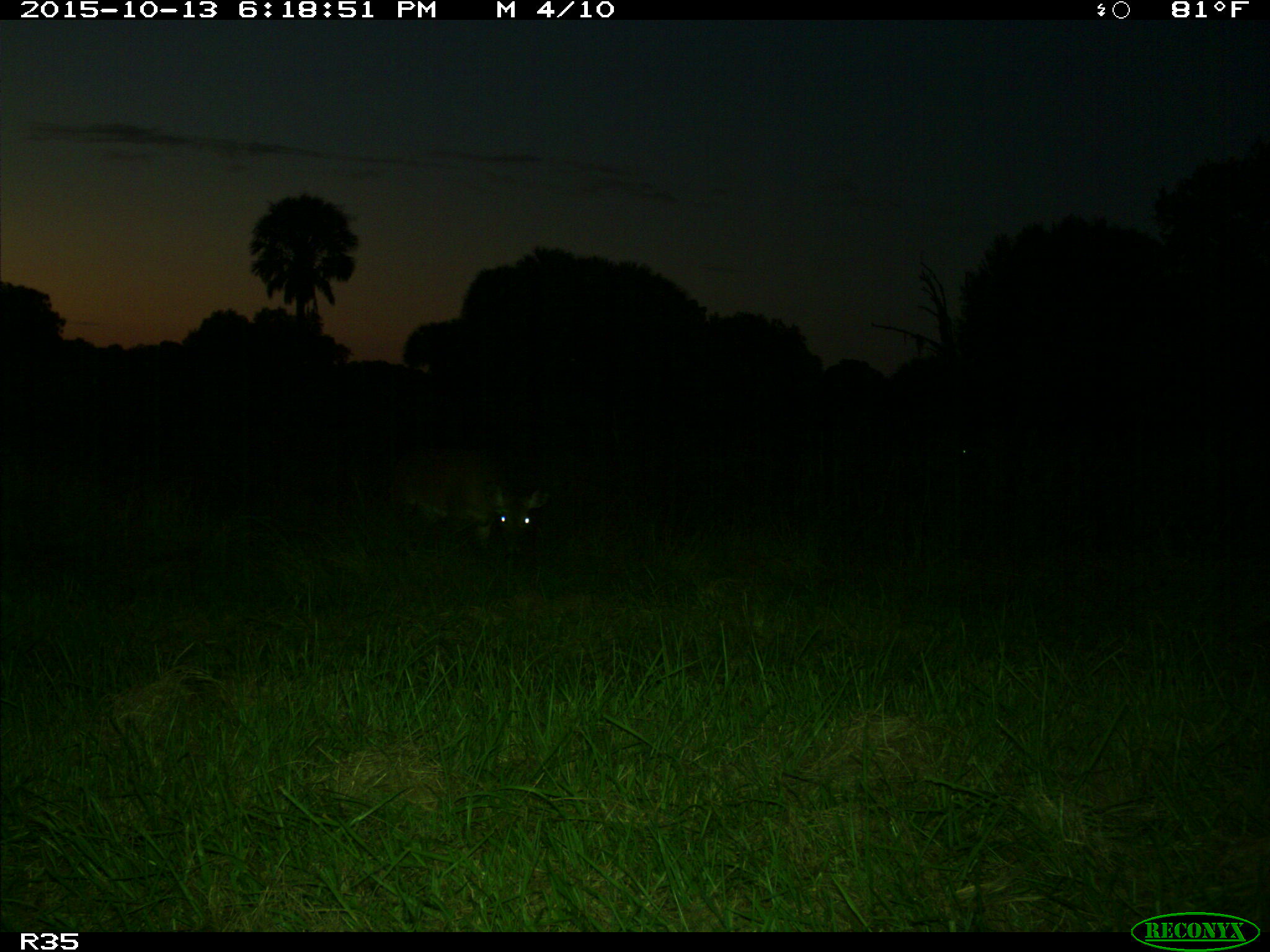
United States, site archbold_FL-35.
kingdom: Animalia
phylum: Chordata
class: Mammalia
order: Artiodactyla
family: Cervidae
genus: Odocoileus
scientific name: Odocoileus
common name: deer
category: unidentified deer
Unidentified deer (deer) (Odocoileus).